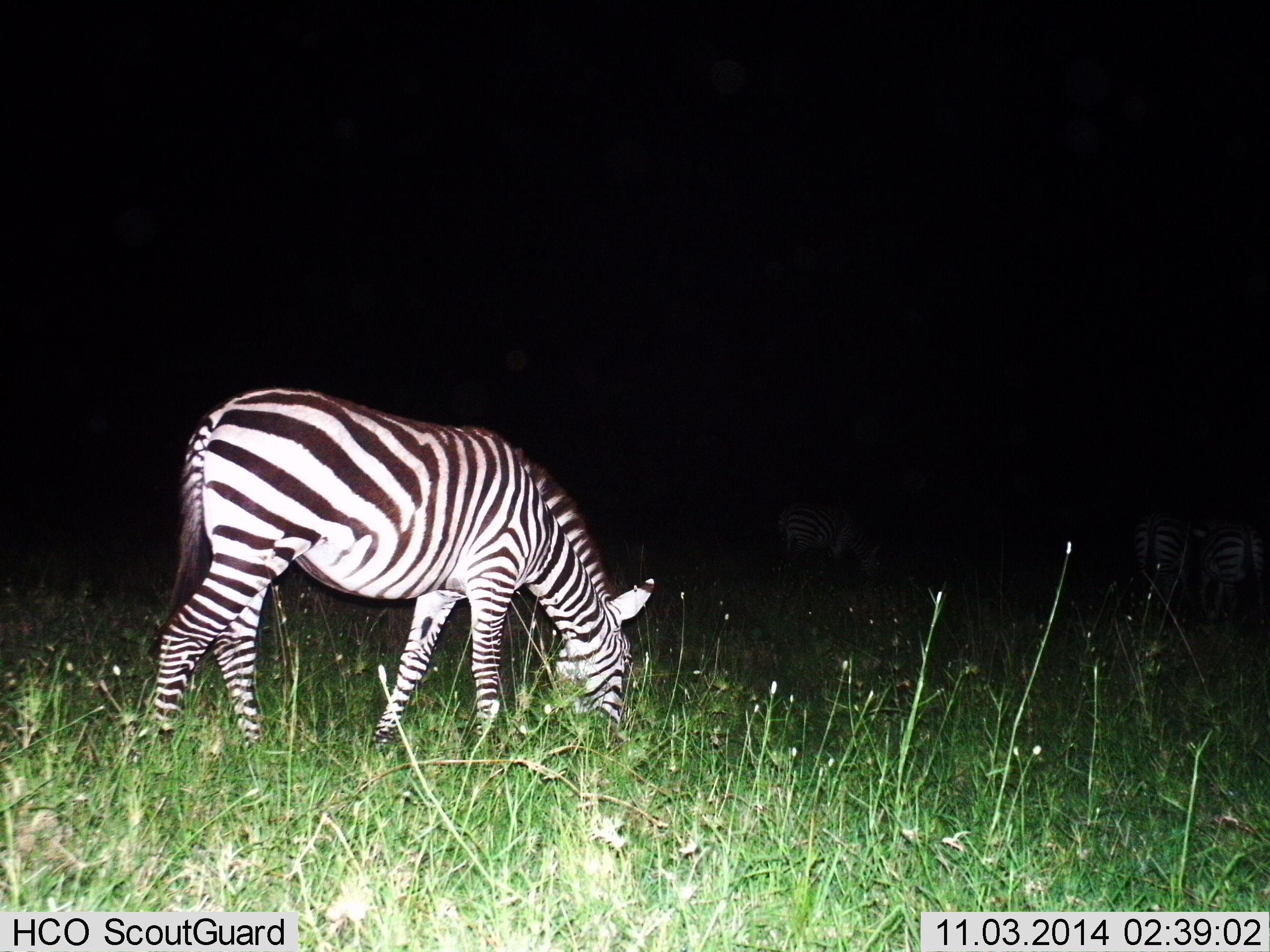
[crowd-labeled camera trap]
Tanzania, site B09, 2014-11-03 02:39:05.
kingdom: Animalia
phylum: Chordata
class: Mammalia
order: Perissodactyla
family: Equidae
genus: Equus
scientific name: Equus quagga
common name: plains zebra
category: zebra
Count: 1.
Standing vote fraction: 30%.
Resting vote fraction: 10%.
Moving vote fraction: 0%.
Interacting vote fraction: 0%.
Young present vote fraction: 0%.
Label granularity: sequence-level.